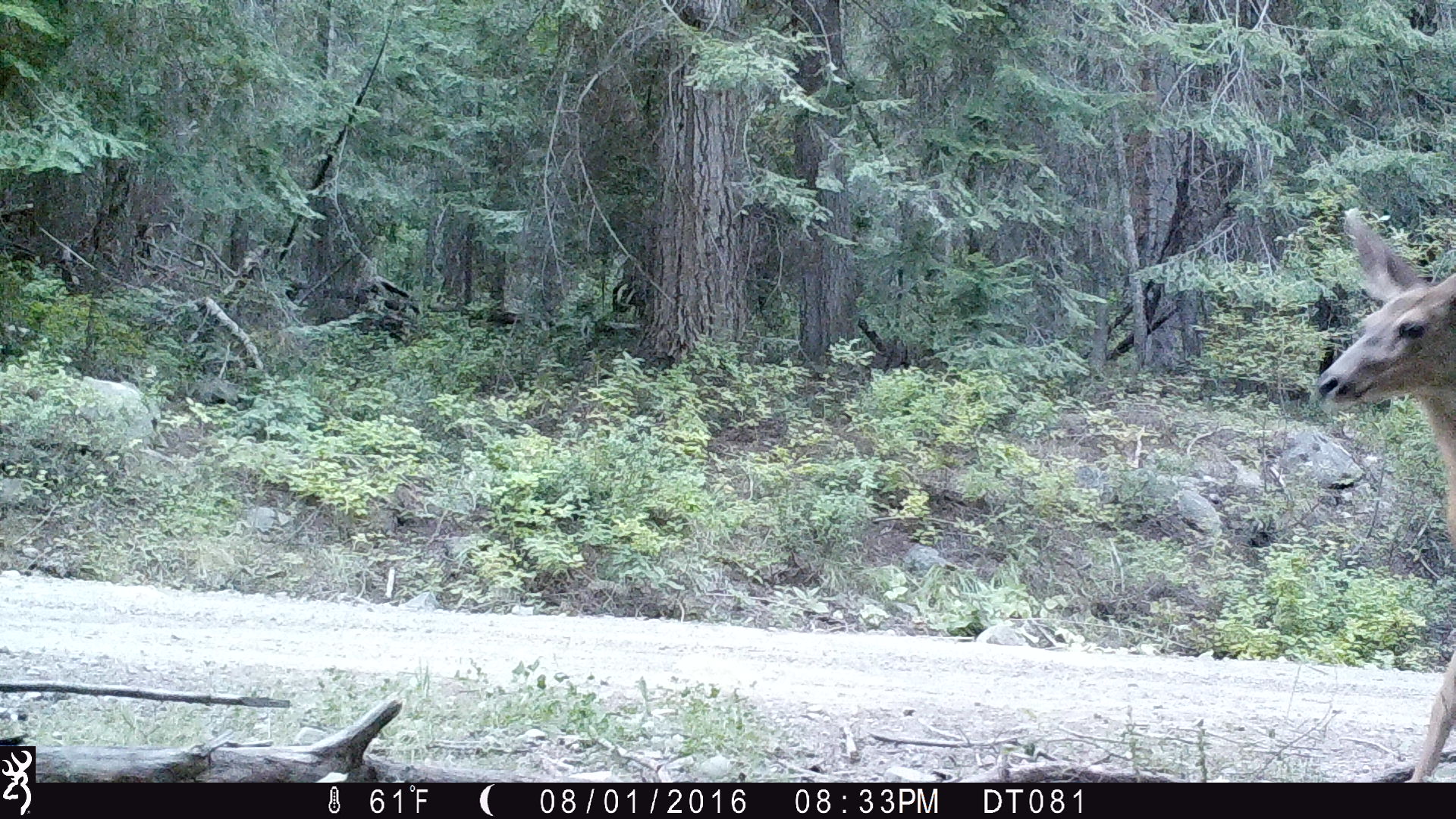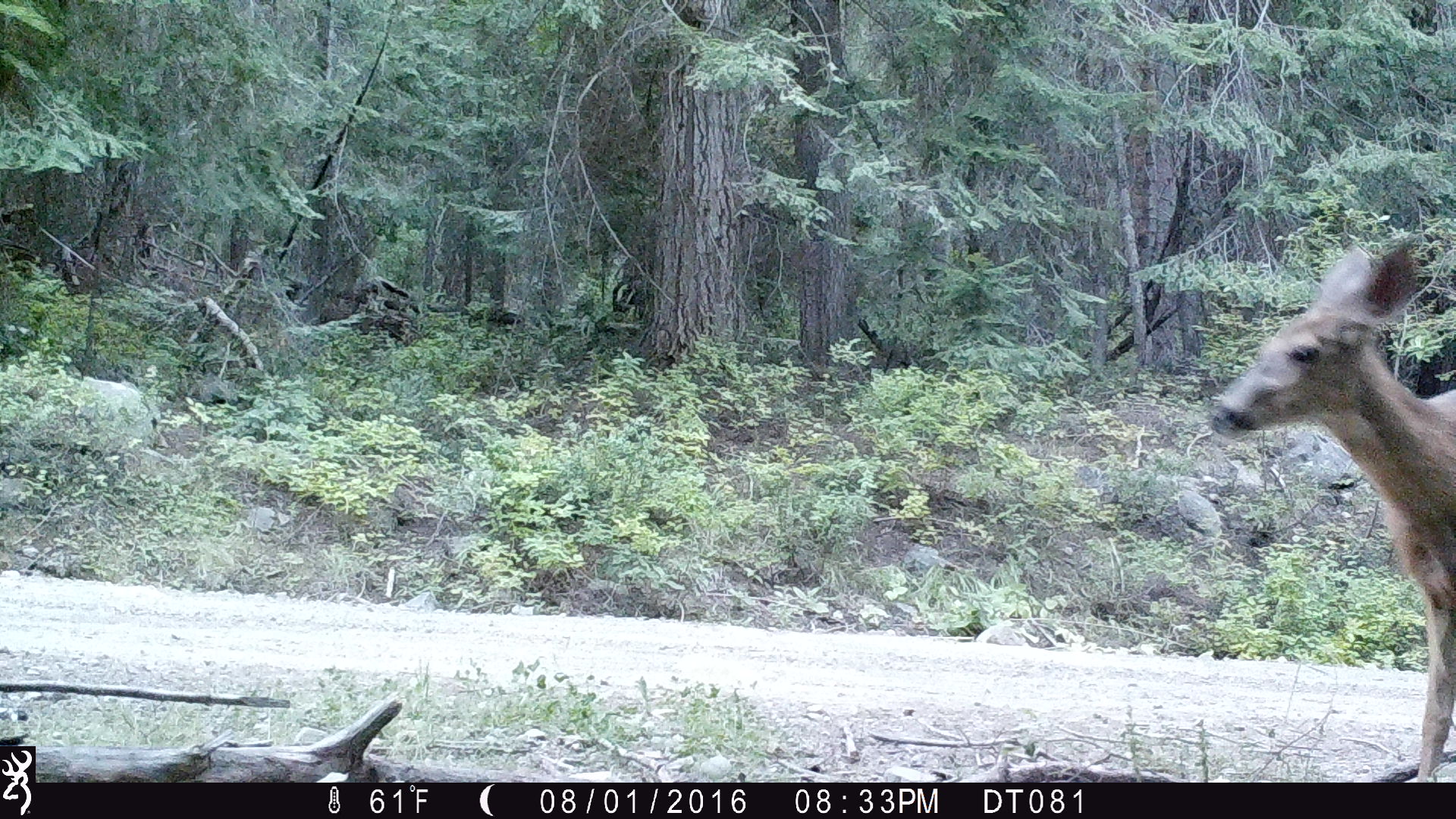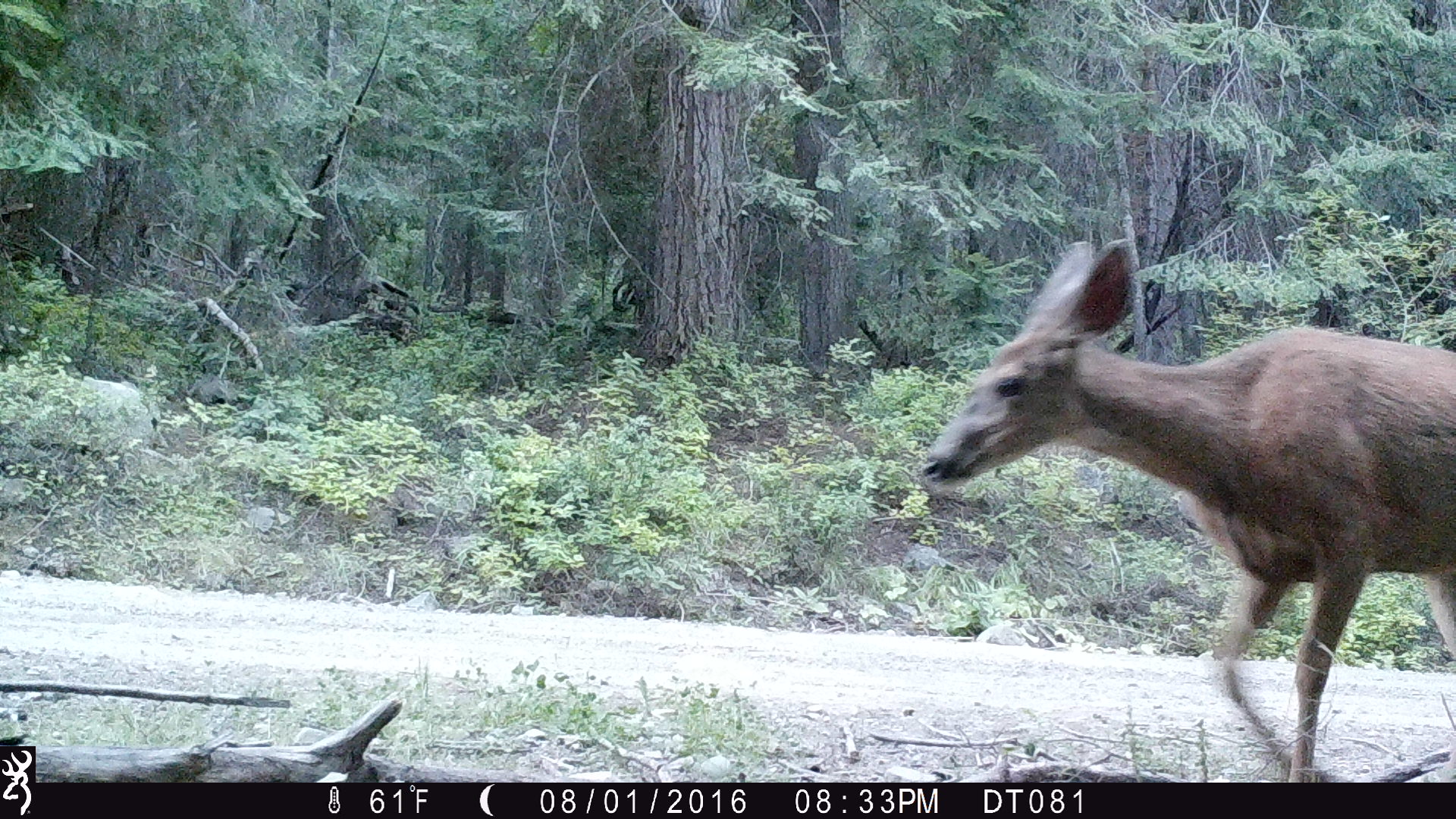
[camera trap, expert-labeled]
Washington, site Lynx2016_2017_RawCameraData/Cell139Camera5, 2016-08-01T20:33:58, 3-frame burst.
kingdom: Animalia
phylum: Chordata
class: Mammalia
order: Artiodactyla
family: Cervidae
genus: Odocoileus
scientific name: Odocoileus hemionus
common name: mule deer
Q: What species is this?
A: Odocoileus hemionus (mule deer).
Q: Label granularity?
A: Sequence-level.